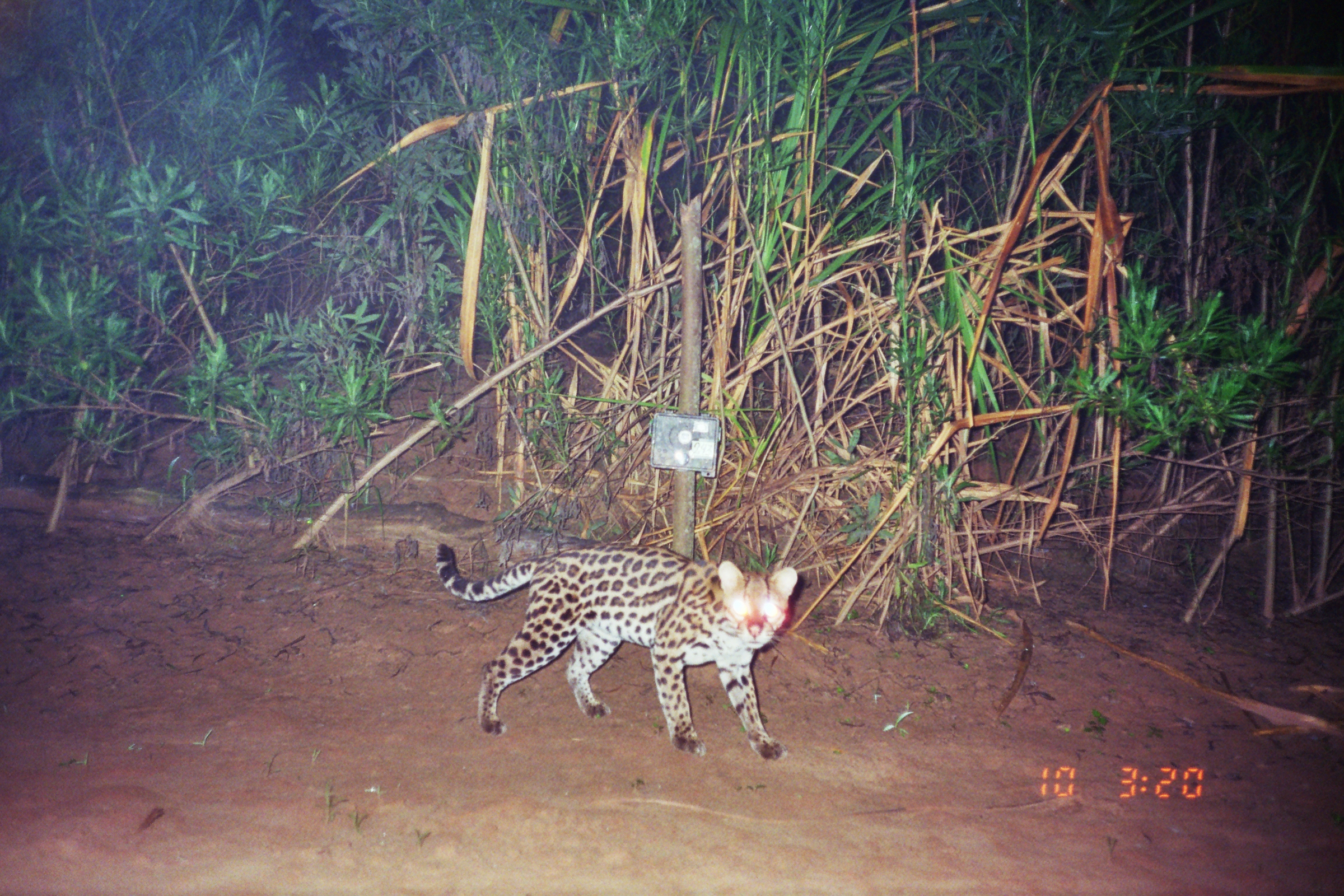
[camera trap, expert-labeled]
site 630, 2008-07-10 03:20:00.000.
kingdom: Animalia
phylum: Chordata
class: Mammalia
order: Carnivora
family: Felidae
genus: Leopardus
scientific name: Leopardus pardalis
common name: ocelot